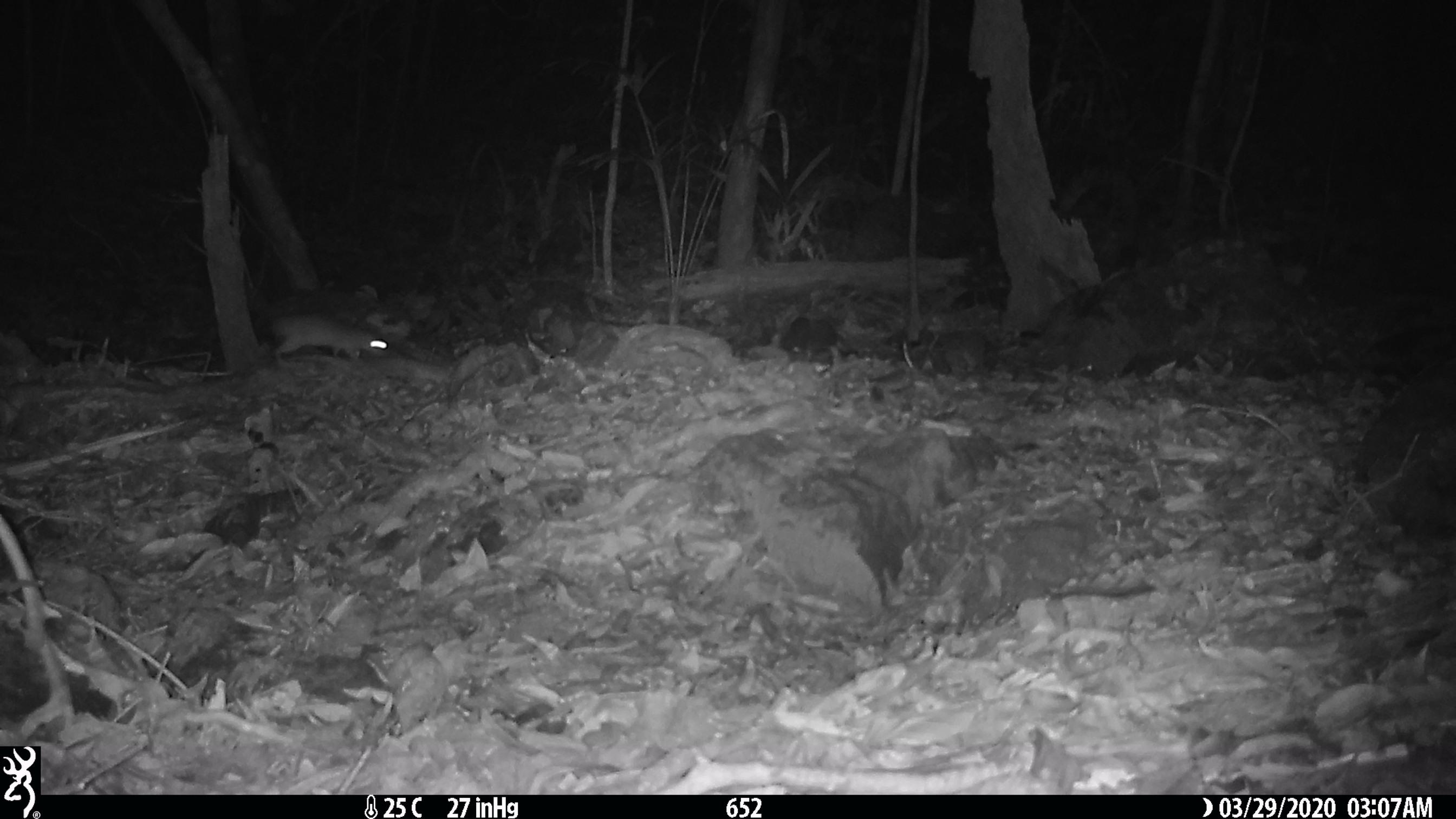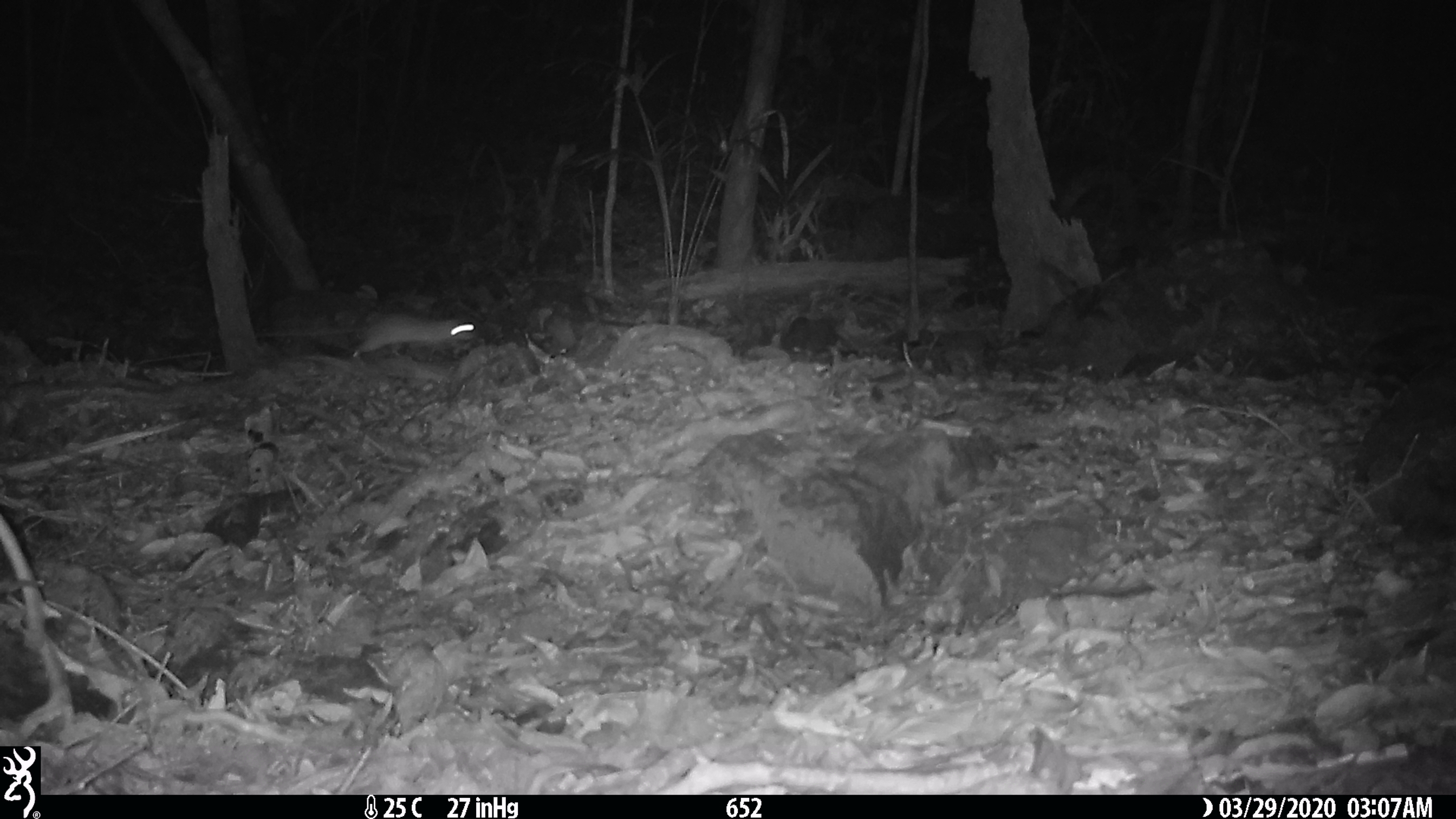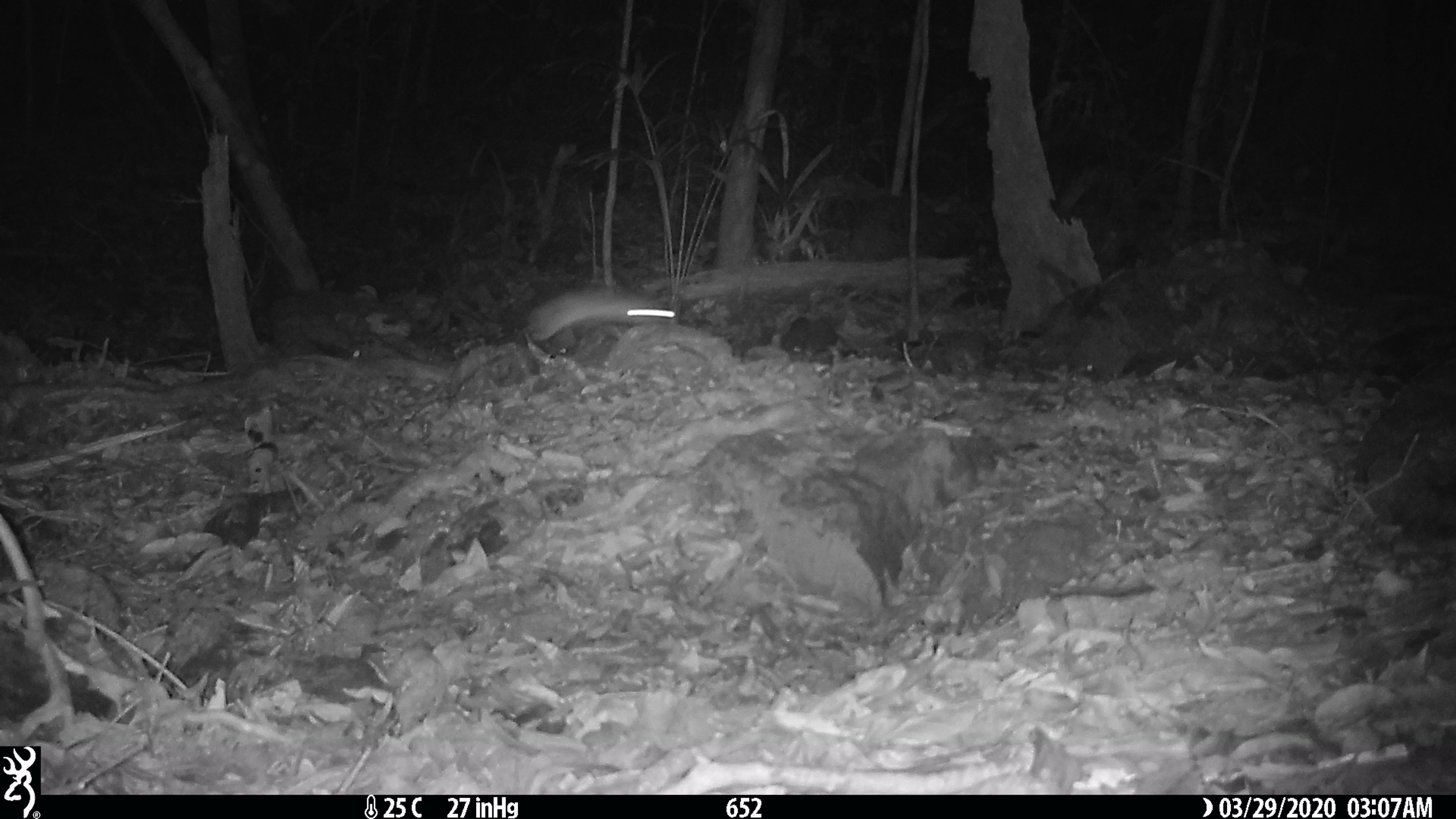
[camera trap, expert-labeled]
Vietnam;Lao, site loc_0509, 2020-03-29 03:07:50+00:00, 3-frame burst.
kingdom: Animalia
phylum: Chordata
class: Mammalia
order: Rodentia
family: Muridae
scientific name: Muridae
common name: old-world mice and rats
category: unidentified murid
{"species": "unidentified murid (old-world mice and rats) (Muridae)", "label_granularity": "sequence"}